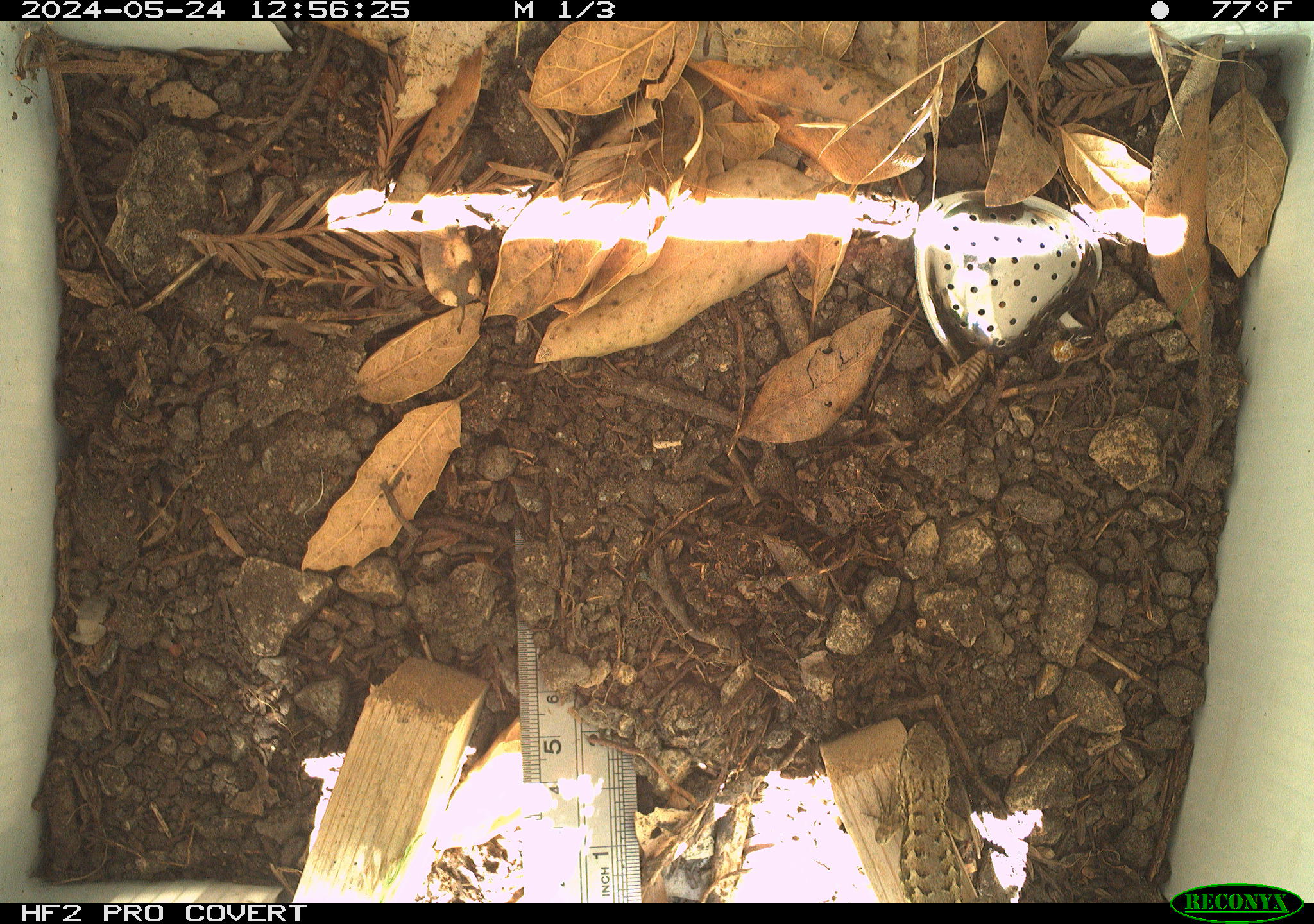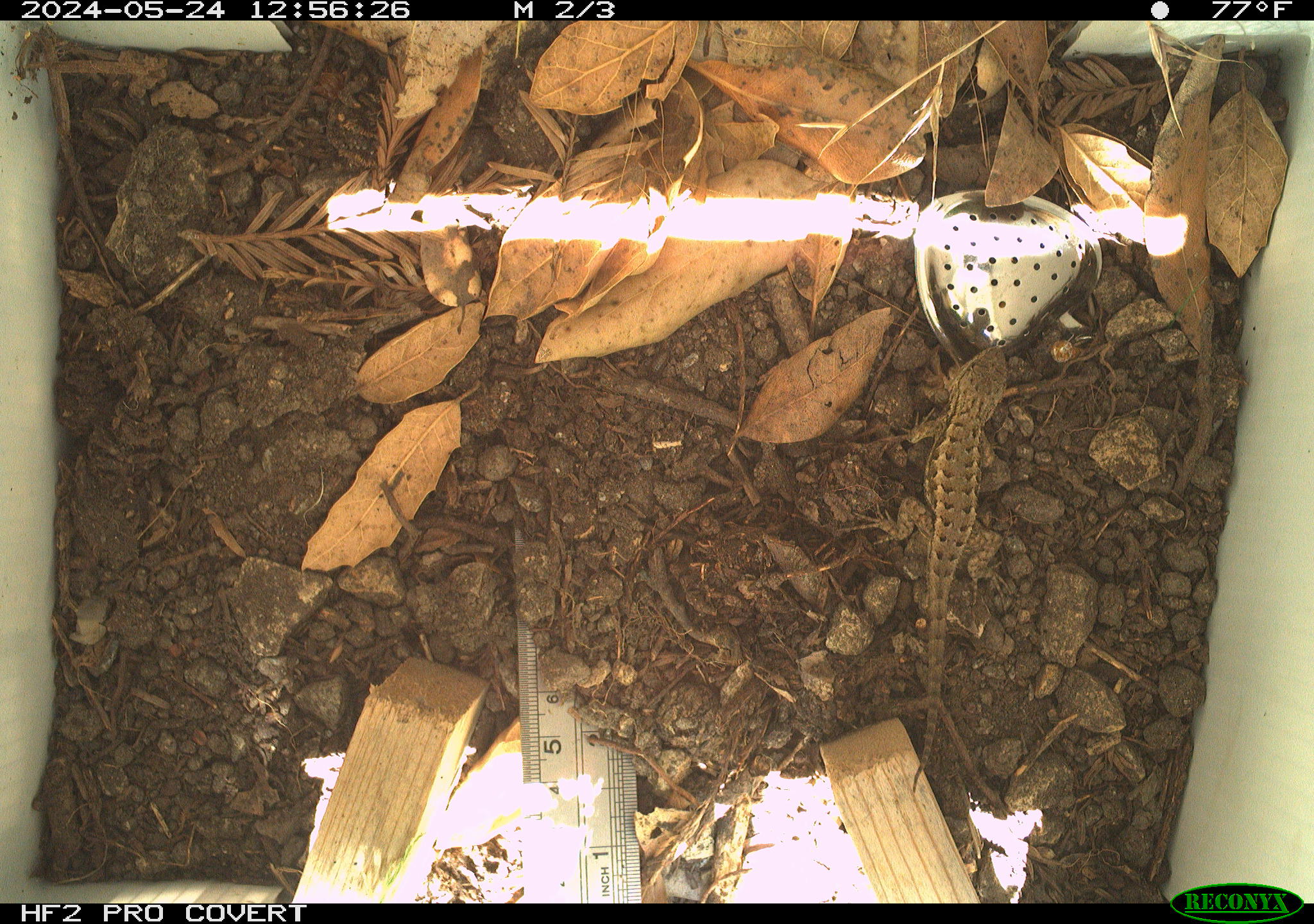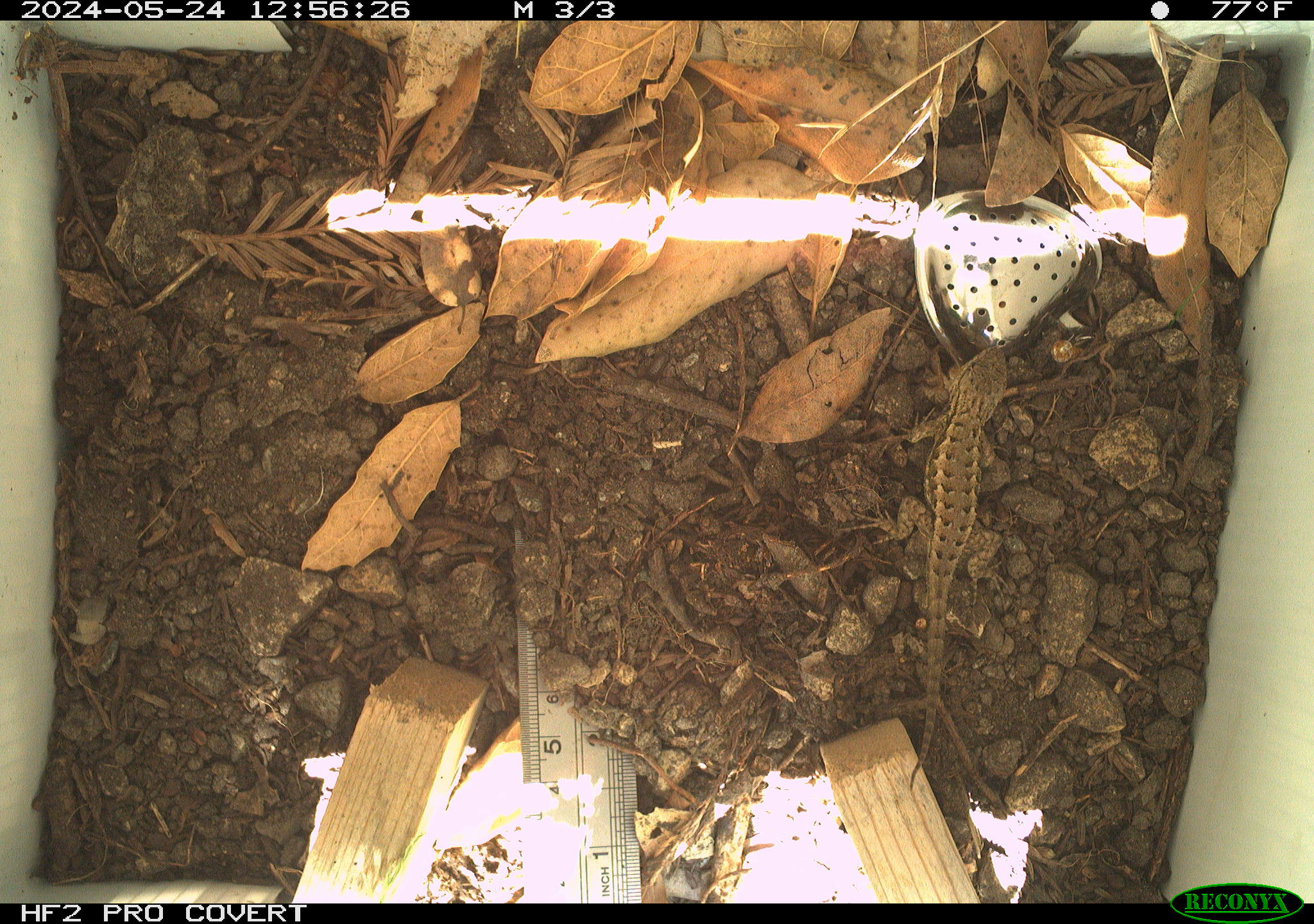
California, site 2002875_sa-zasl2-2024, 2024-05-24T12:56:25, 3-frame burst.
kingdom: Animalia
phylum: Chordata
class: Reptilia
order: Squamata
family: Phrynosomatidae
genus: Sceloporus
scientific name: Sceloporus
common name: spiny lizards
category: sceloporus species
Sceloporus species (spiny lizards) (Sceloporus).